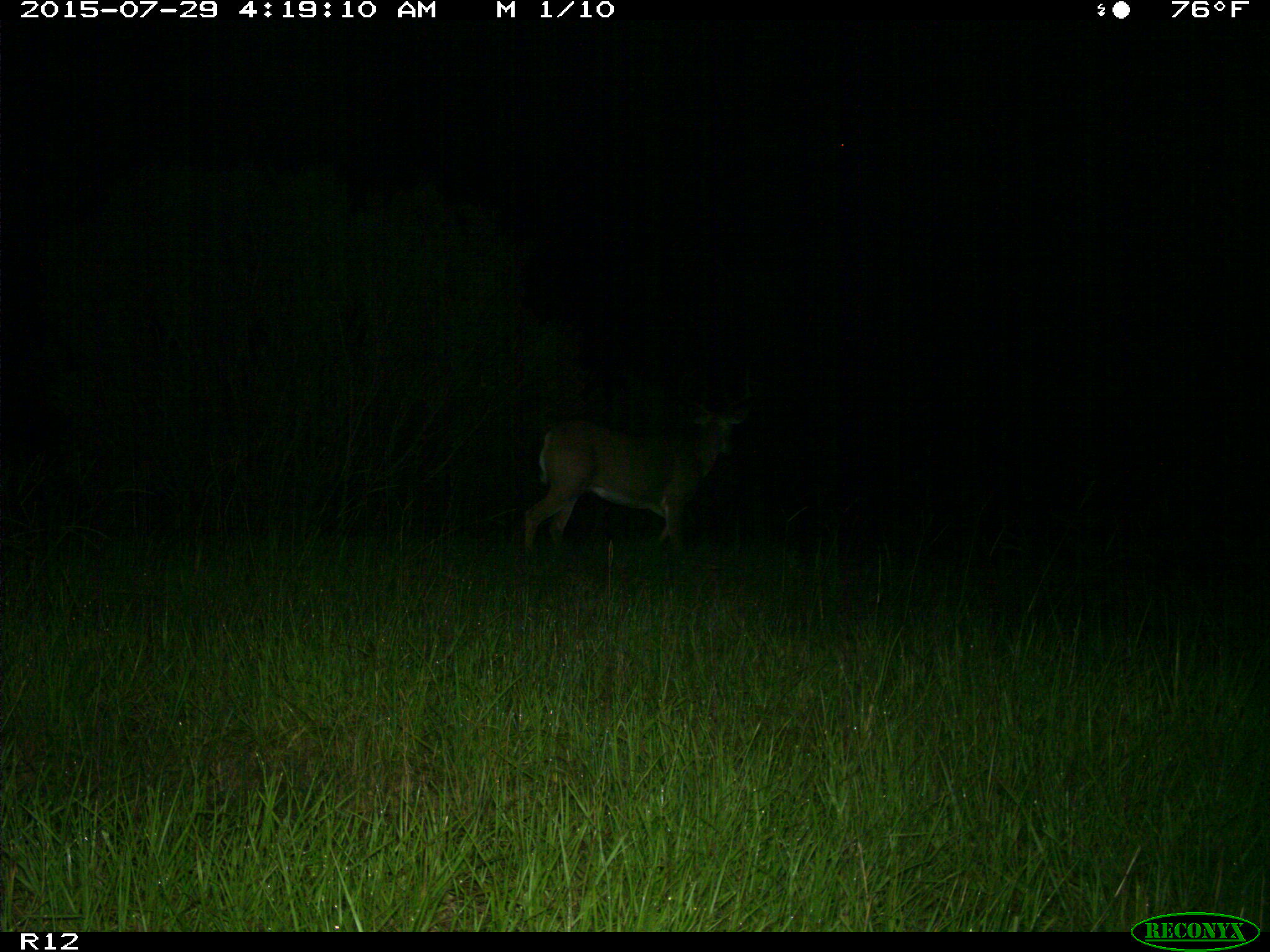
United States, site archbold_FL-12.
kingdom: Animalia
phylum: Chordata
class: Mammalia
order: Artiodactyla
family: Cervidae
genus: Odocoileus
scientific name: Odocoileus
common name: deer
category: unidentified deer